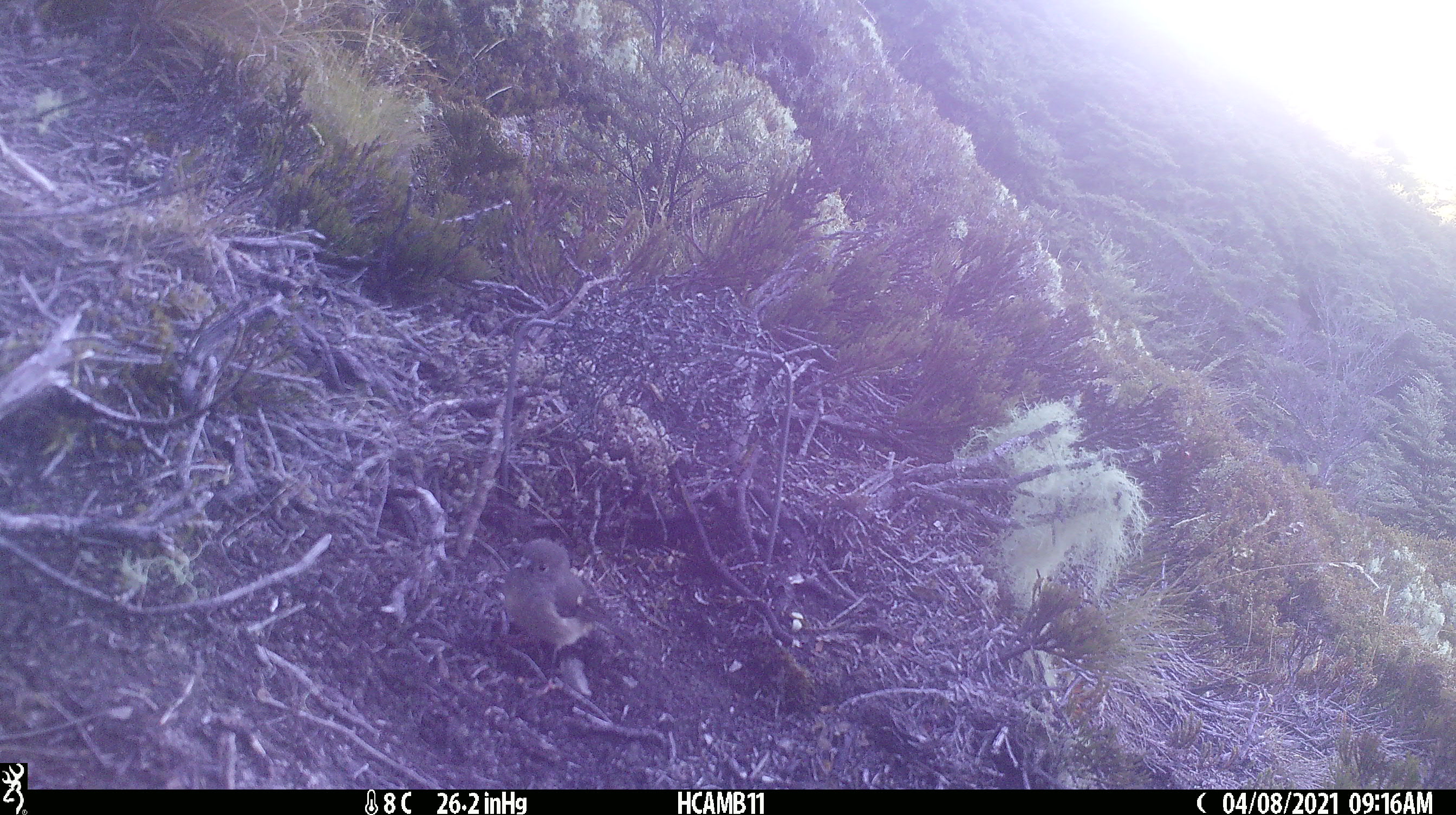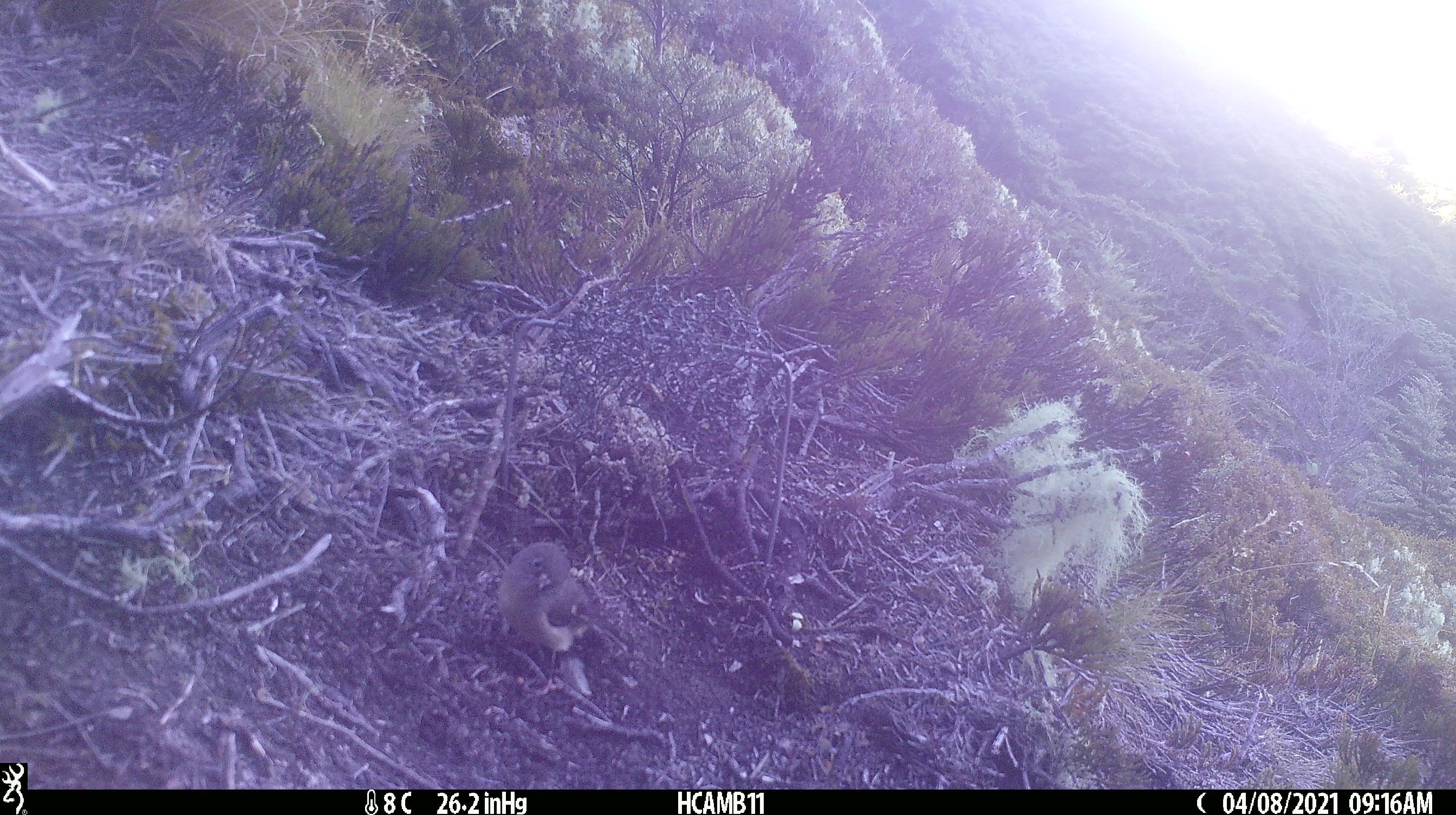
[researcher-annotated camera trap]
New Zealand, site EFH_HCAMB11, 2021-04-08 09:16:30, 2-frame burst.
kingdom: Animalia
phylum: Chordata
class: Aves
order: Passeriformes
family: Petroicidae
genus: Petroica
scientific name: Petroica macrocephala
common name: tomtit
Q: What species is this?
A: Tomtit (Petroica macrocephala).